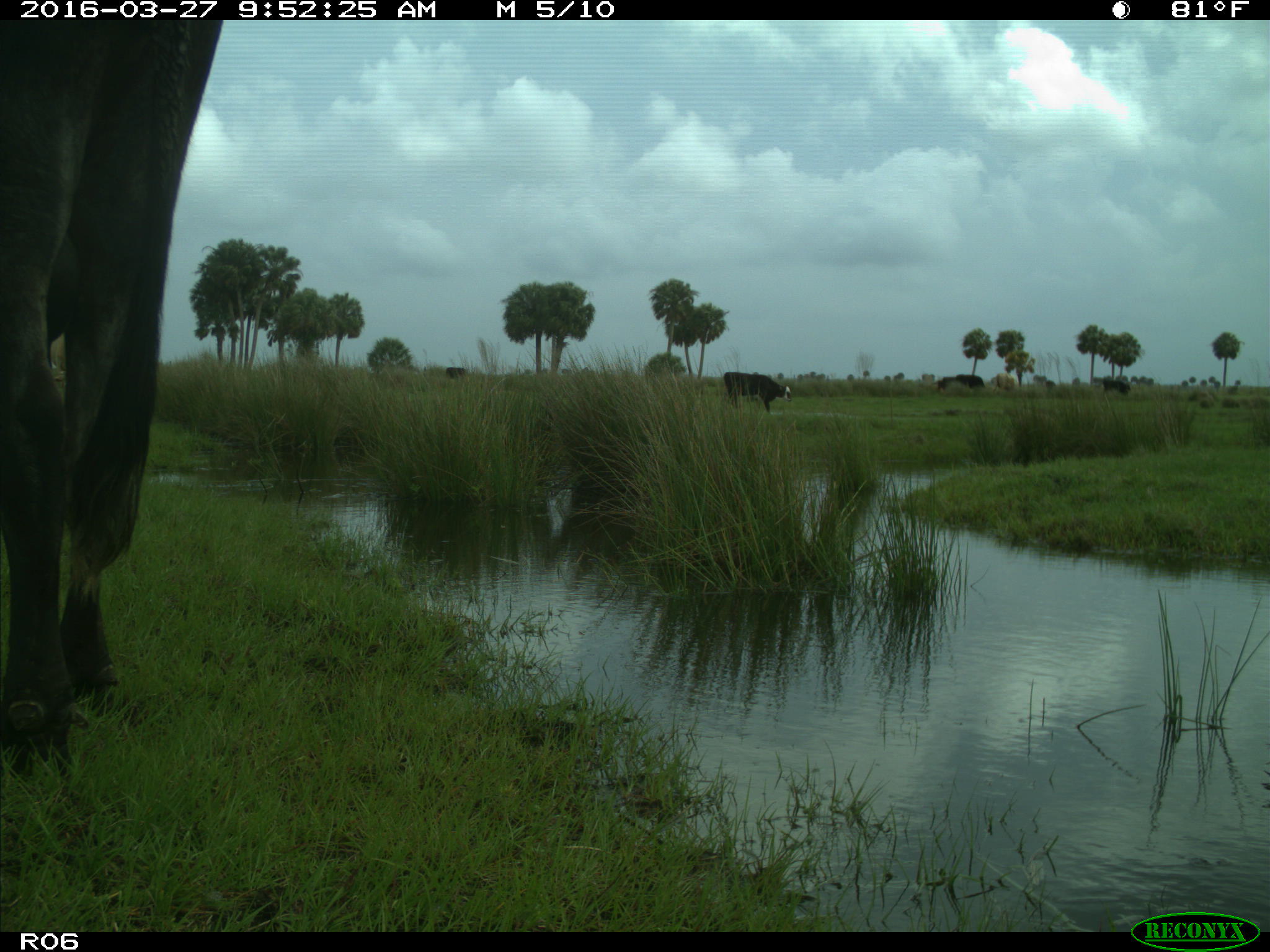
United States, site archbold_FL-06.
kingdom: Animalia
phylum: Chordata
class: Mammalia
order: Artiodactyla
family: Bovidae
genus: Bos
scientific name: Bos taurus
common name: domestic cow